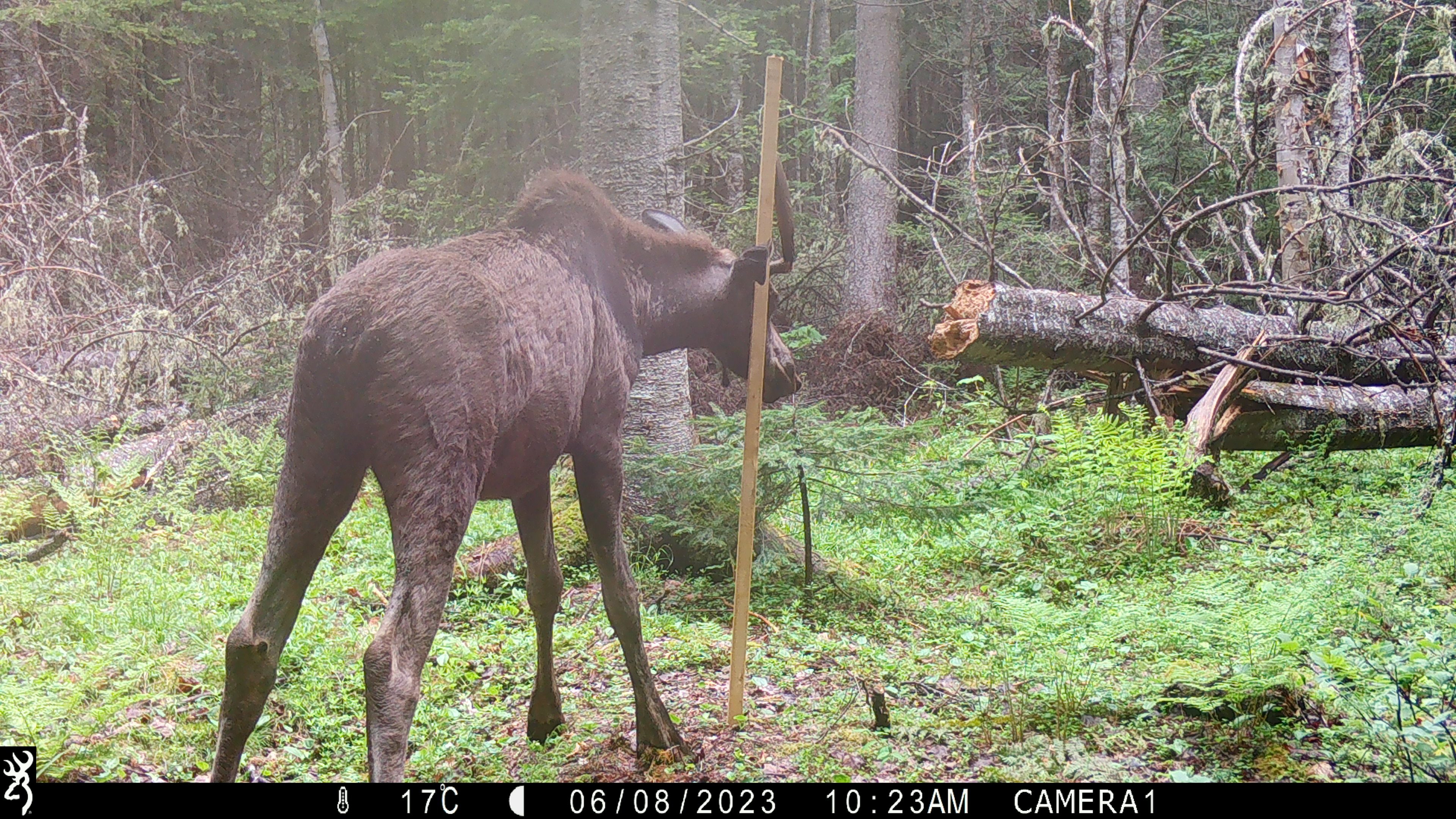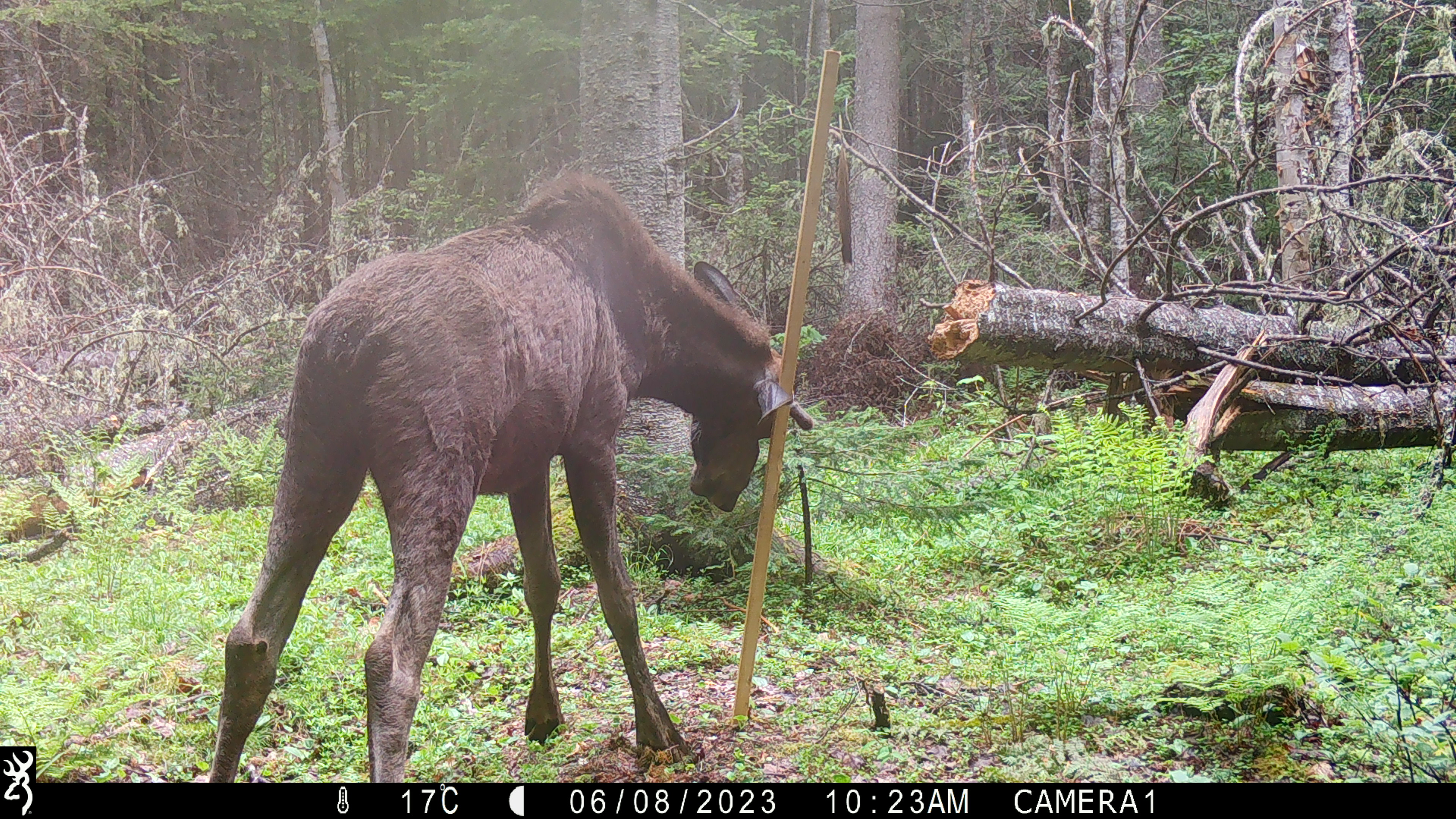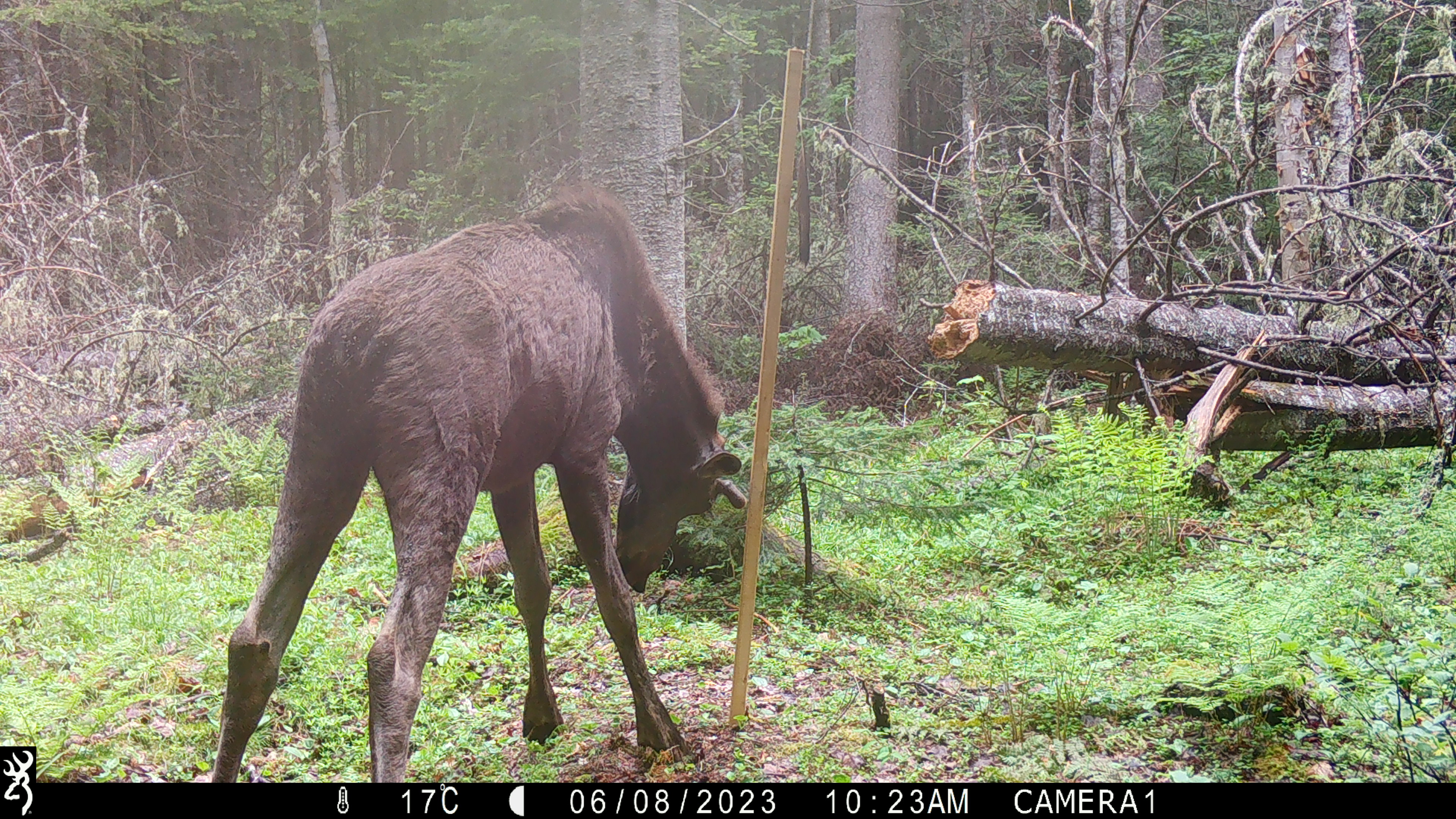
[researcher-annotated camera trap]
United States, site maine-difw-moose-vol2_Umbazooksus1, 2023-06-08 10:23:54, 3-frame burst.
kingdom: Animalia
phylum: Chordata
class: Mammalia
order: Artiodactyla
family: Cervidae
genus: Alces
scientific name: Alces alces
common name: moose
Moose (Alces alces).